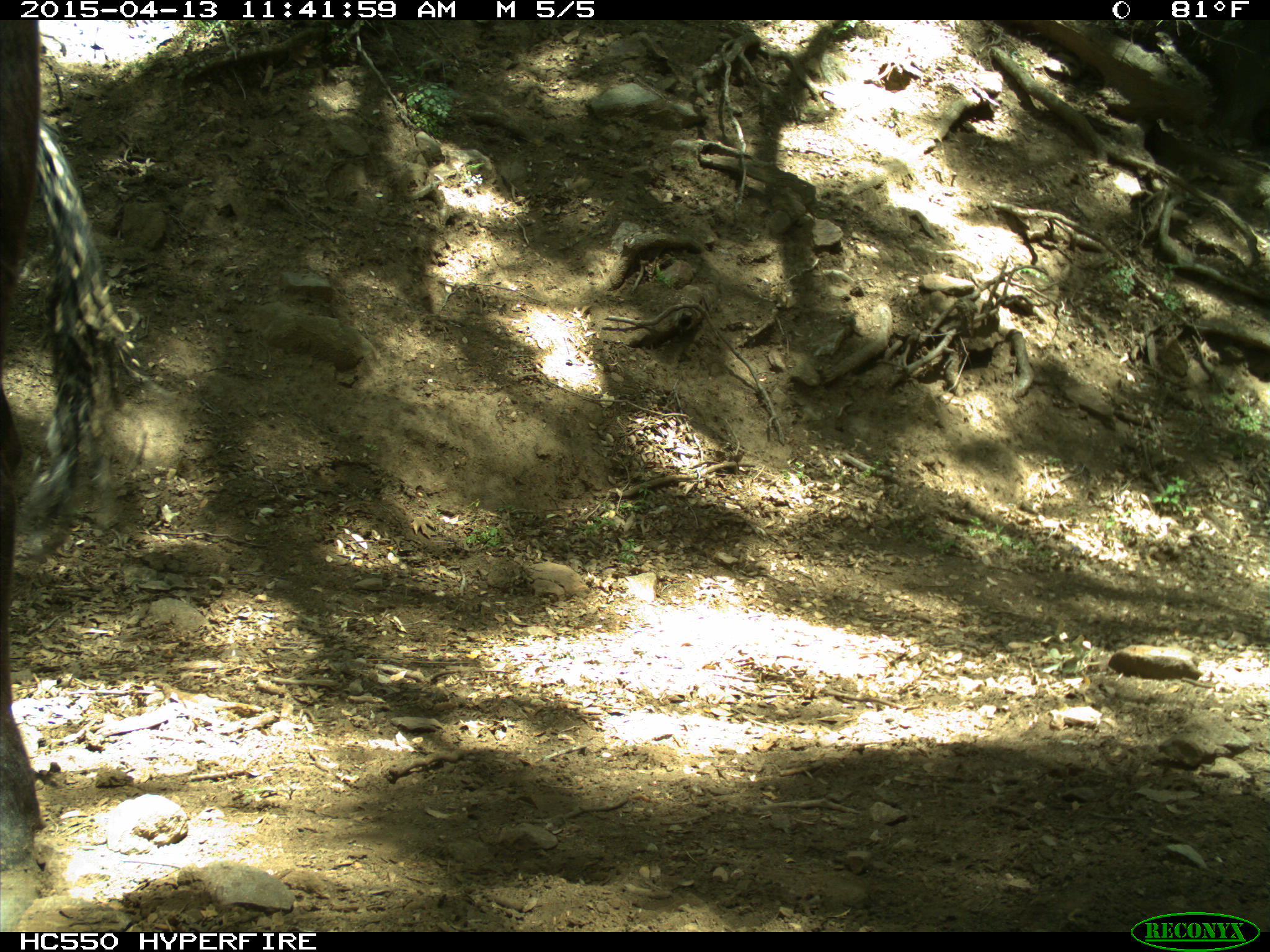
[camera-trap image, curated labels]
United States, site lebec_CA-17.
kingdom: Animalia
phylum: Chordata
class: Mammalia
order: Artiodactyla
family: Bovidae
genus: Bos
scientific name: Bos taurus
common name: domestic cow